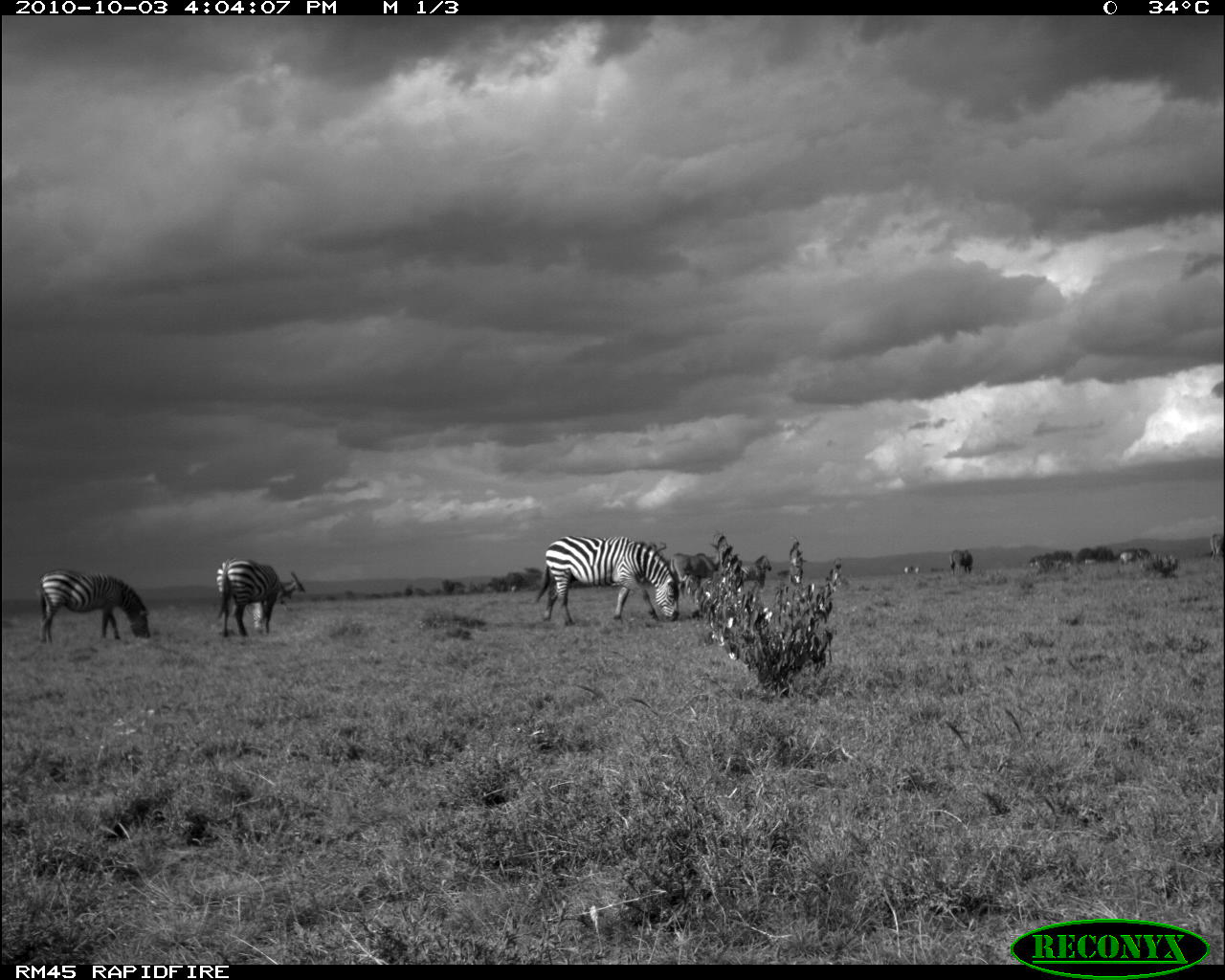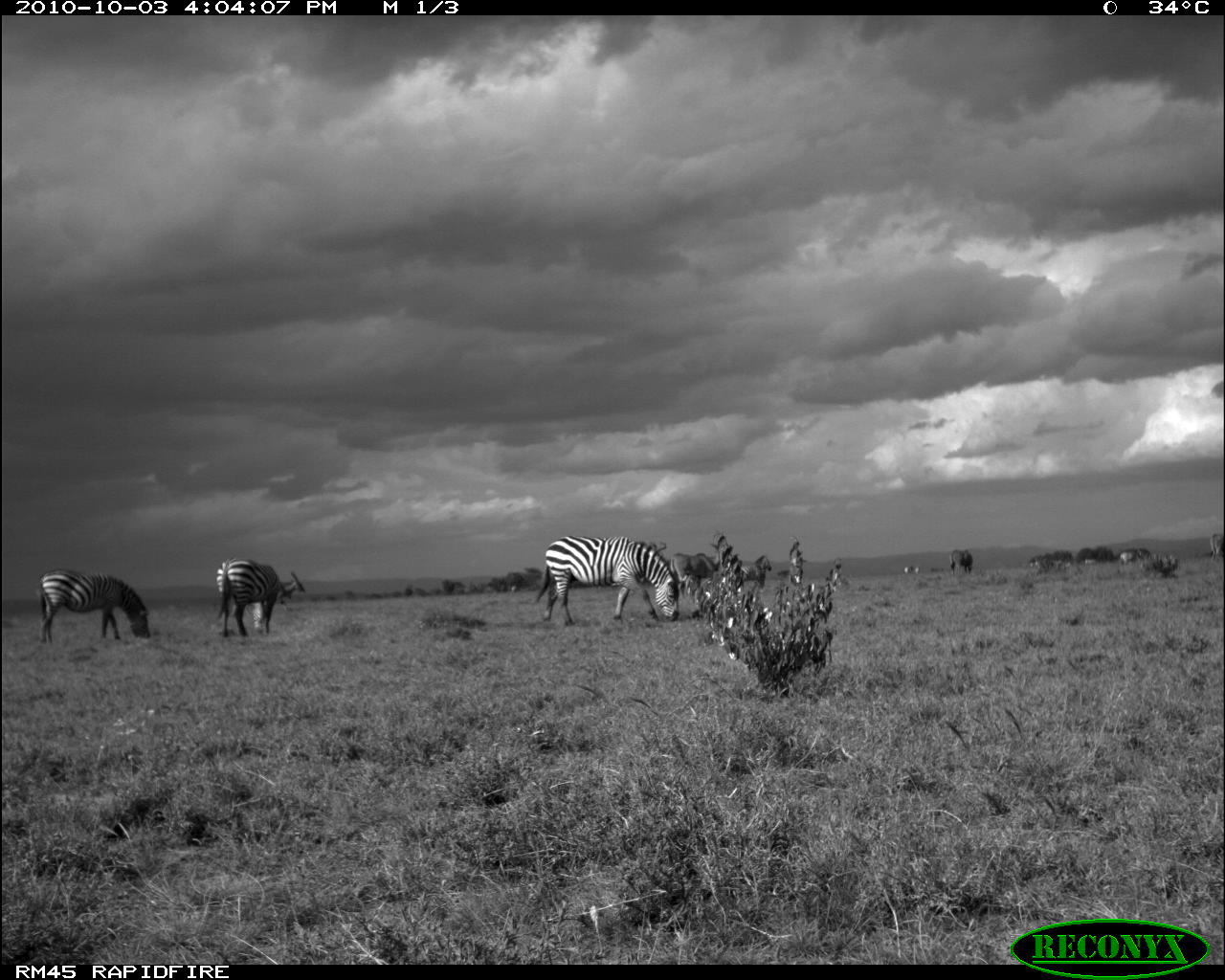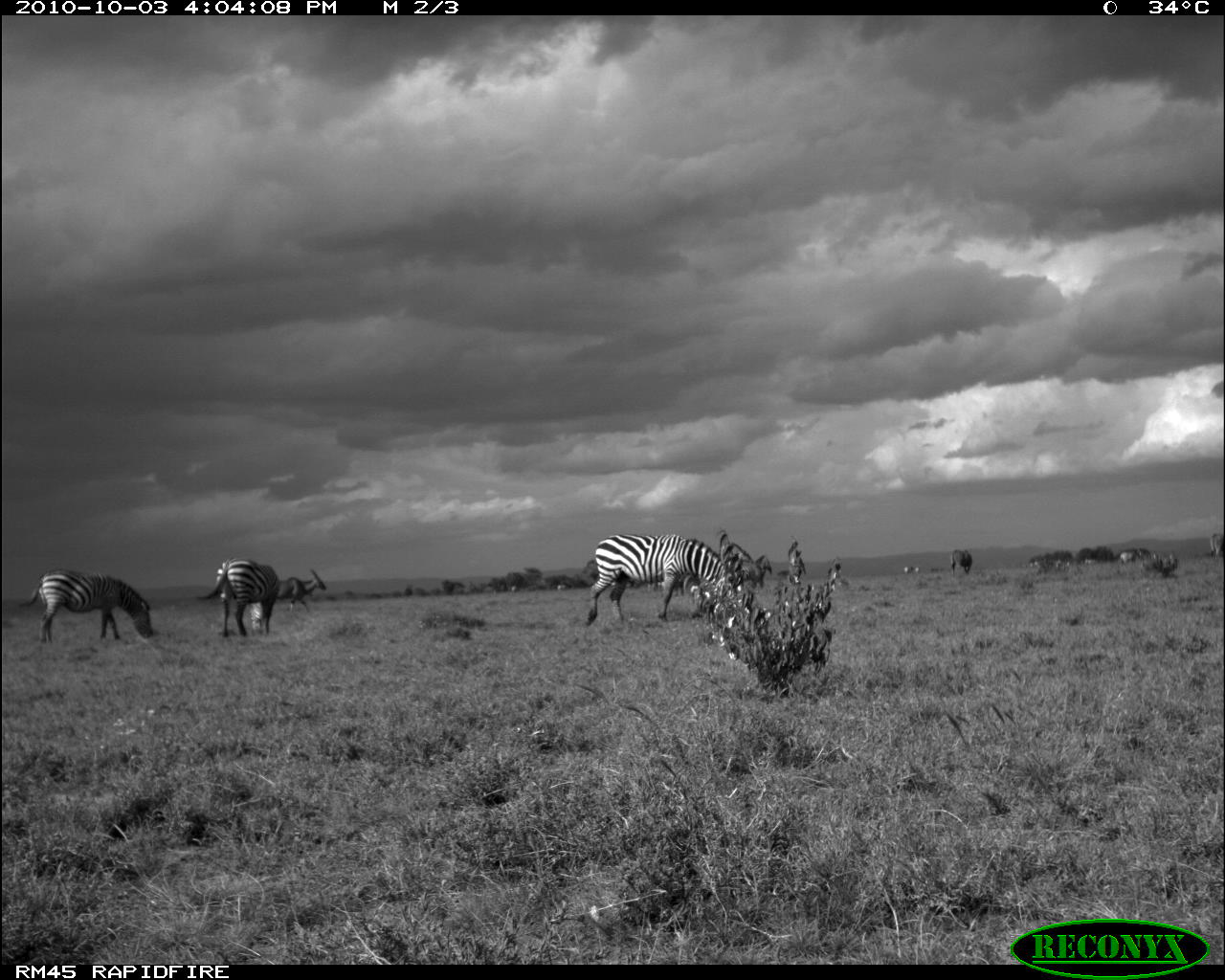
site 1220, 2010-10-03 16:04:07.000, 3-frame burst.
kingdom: Animalia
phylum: Chordata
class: Mammalia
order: Artiodactyla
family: Bovidae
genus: Tragelaphus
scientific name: Tragelaphus oryx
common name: eland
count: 2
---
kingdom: Animalia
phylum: Chordata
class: Mammalia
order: Perissodactyla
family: Equidae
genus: Equus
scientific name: Equus quagga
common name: plains zebra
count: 5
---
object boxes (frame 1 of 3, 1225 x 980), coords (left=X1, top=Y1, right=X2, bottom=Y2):
tragelaphus oryx: (left=538, top=534, right=679, bottom=623); (left=36, top=568, right=152, bottom=643); (left=216, top=557, right=275, bottom=638); (left=671, top=550, right=723, bottom=593); (left=273, top=571, right=307, bottom=611); (left=740, top=556, right=771, bottom=594); (left=951, top=549, right=973, bottom=576); (left=1210, top=533, right=1224, bottom=559)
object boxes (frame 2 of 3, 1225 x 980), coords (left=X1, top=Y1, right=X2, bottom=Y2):
equus quagga: (left=533, top=535, right=679, bottom=626); (left=38, top=569, right=150, bottom=643); (left=216, top=557, right=280, bottom=639); (left=670, top=552, right=722, bottom=593); (left=274, top=572, right=307, bottom=613); (left=741, top=555, right=773, bottom=591); (left=950, top=549, right=973, bottom=573); (left=1117, top=549, right=1152, bottom=564); (left=1210, top=534, right=1224, bottom=558)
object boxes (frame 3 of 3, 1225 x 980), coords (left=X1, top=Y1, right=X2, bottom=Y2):
tragelaphus oryx: (left=587, top=535, right=733, bottom=627); (left=20, top=568, right=150, bottom=645); (left=197, top=558, right=278, bottom=638); (left=277, top=568, right=325, bottom=614); (left=742, top=555, right=772, bottom=590); (left=950, top=550, right=972, bottom=574); (left=1119, top=550, right=1143, bottom=562); (left=1209, top=532, right=1218, bottom=559)